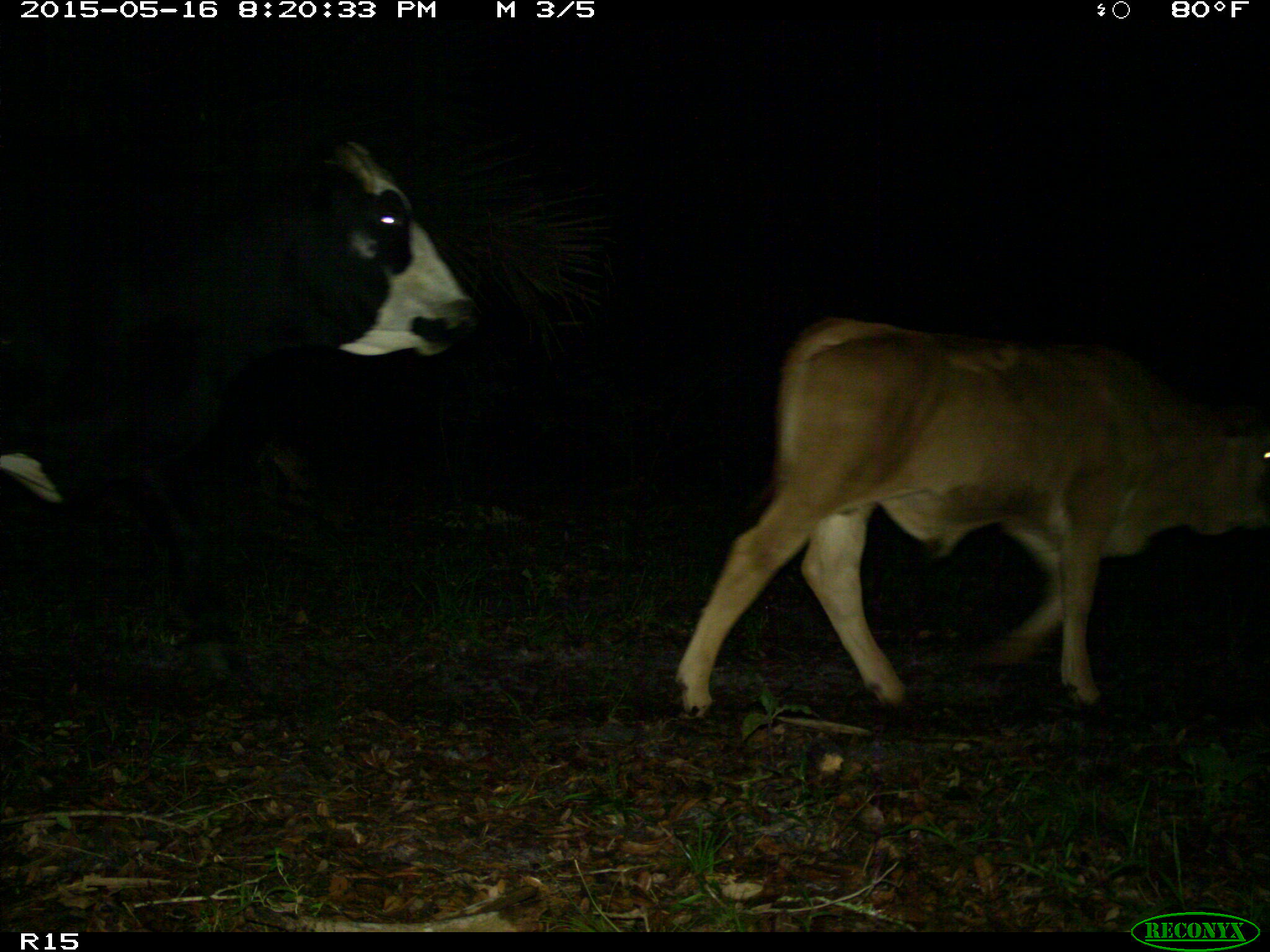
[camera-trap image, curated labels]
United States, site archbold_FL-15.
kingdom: Animalia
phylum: Chordata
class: Mammalia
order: Artiodactyla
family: Bovidae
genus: Bos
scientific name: Bos taurus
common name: domestic cow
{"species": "Bos taurus (domestic cow)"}